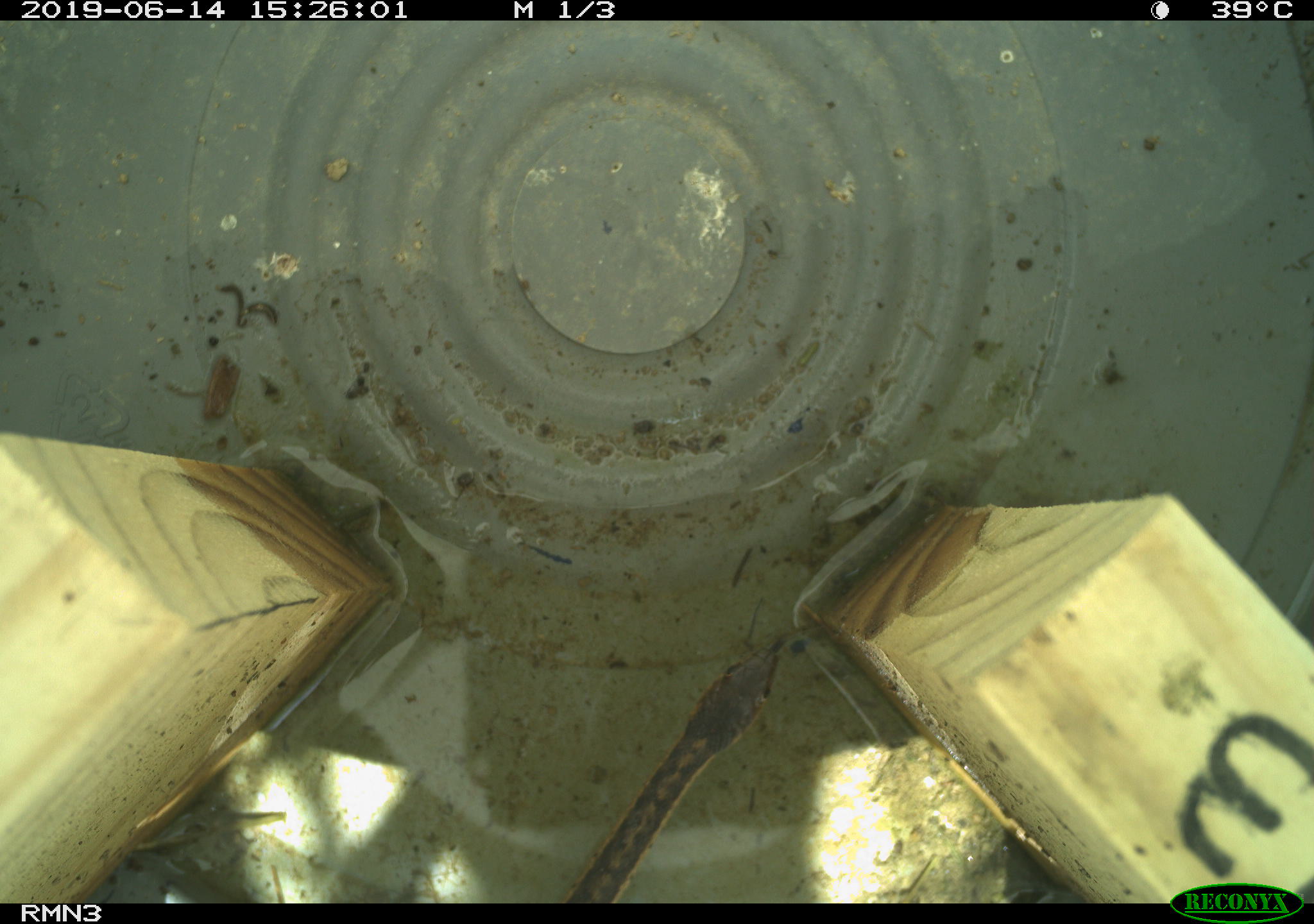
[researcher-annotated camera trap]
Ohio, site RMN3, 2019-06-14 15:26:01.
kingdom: Animalia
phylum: Chordata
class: Reptilia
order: Squamata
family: Colubridae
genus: Thamnophis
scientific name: Thamnophis sirtalis sirtalis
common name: eastern gartersnake